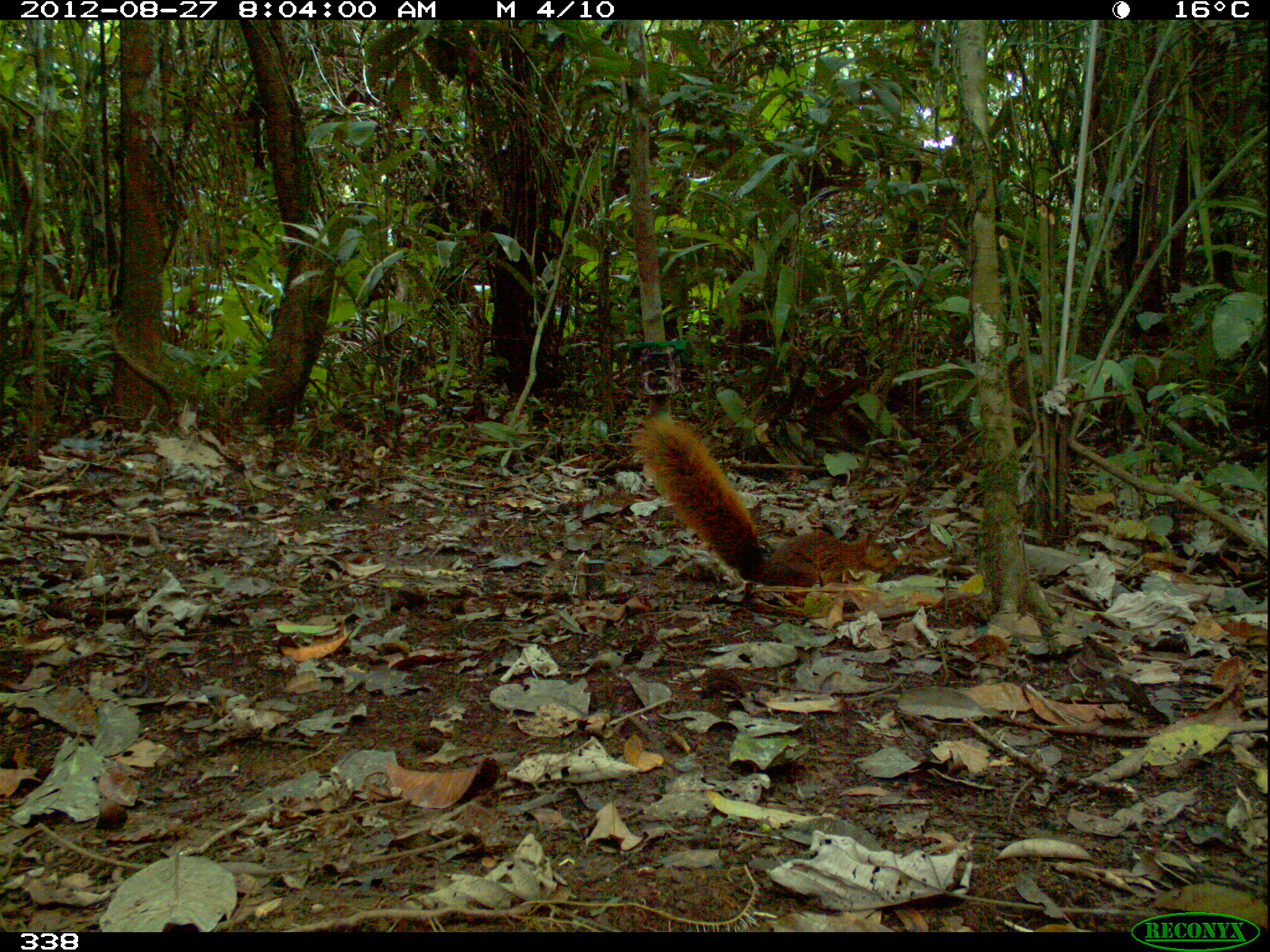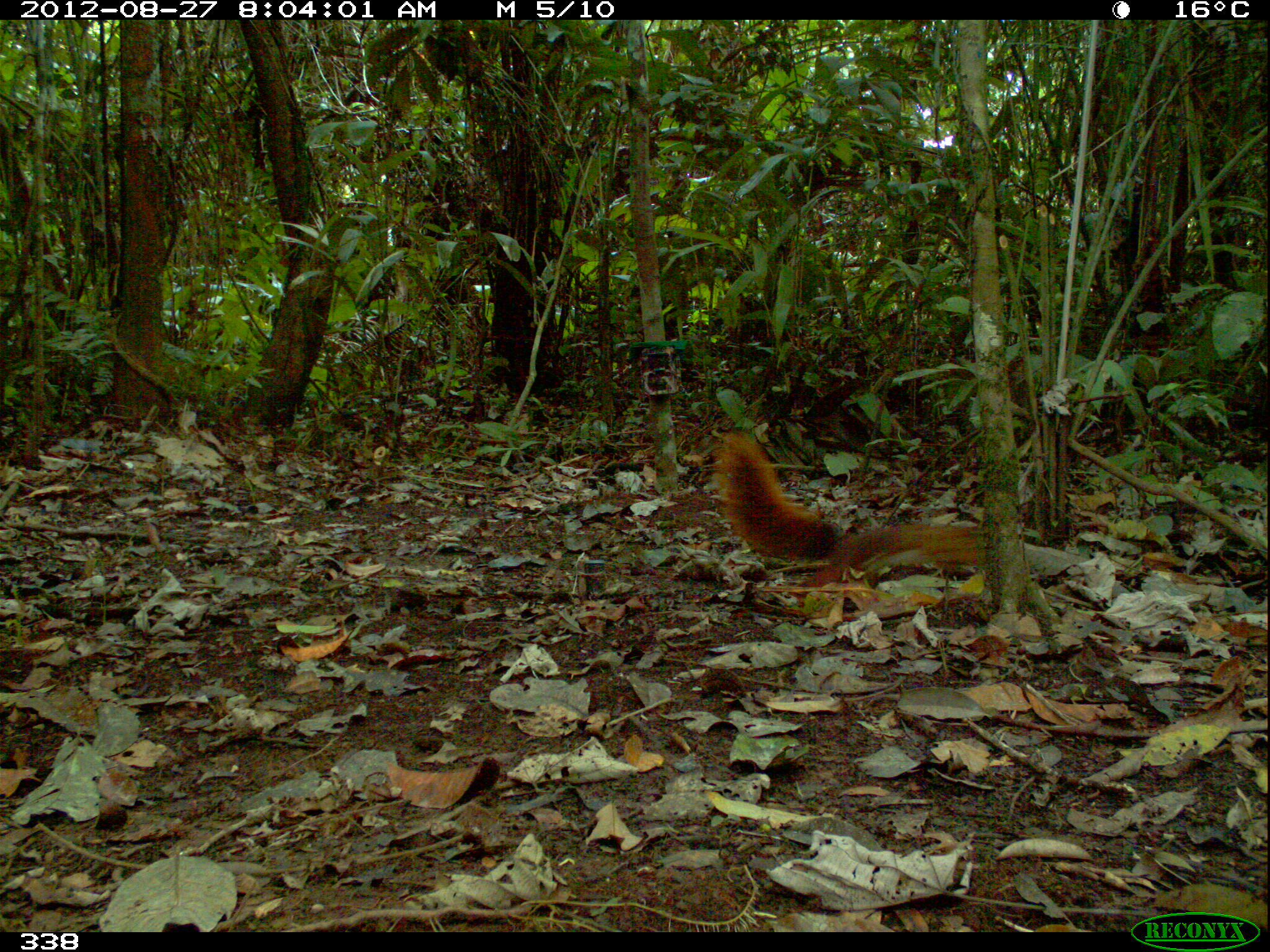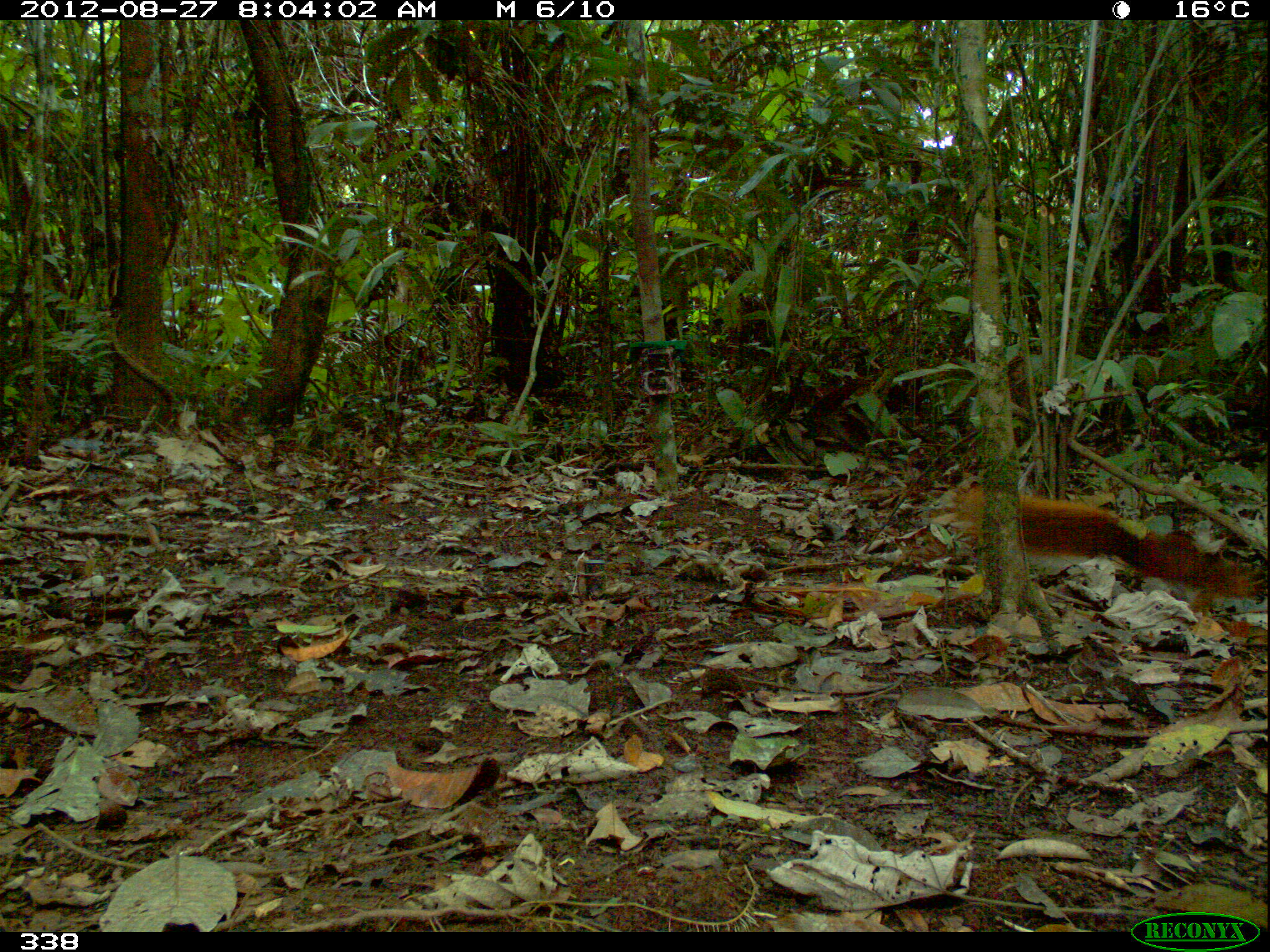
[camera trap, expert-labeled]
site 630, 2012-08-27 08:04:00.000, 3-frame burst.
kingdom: Animalia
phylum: Chordata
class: Mammalia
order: Rodentia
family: Sciuridae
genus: Sciurus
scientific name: Sciurus spadiceus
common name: southern amazon red squirrel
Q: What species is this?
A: Sciurus spadiceus (southern amazon red squirrel).